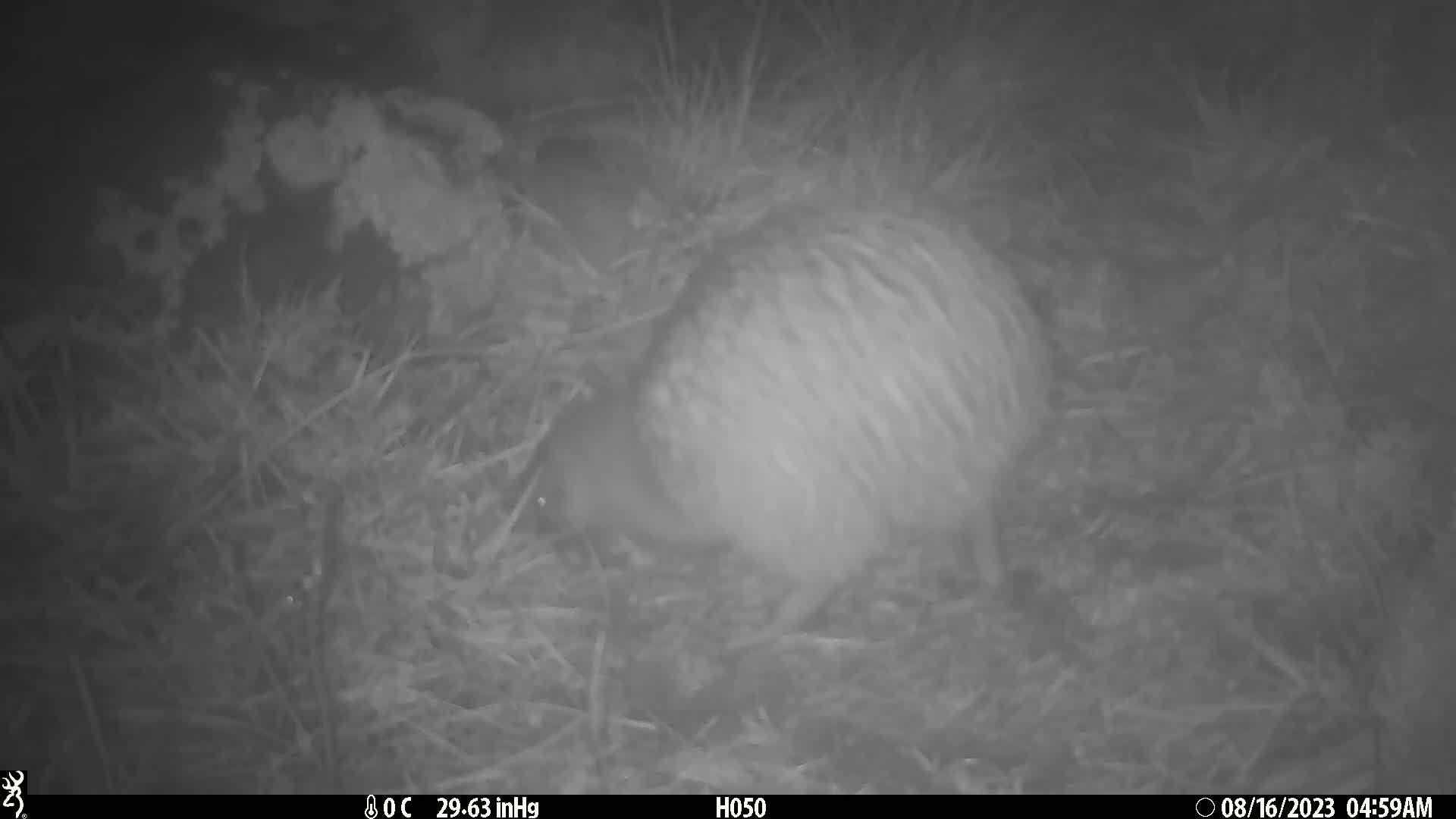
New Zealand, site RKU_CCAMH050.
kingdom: Animalia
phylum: Chordata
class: Aves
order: Apterygiformes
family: Apterygidae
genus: Apteryx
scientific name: Apteryx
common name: kiwi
Kiwi (Apteryx).